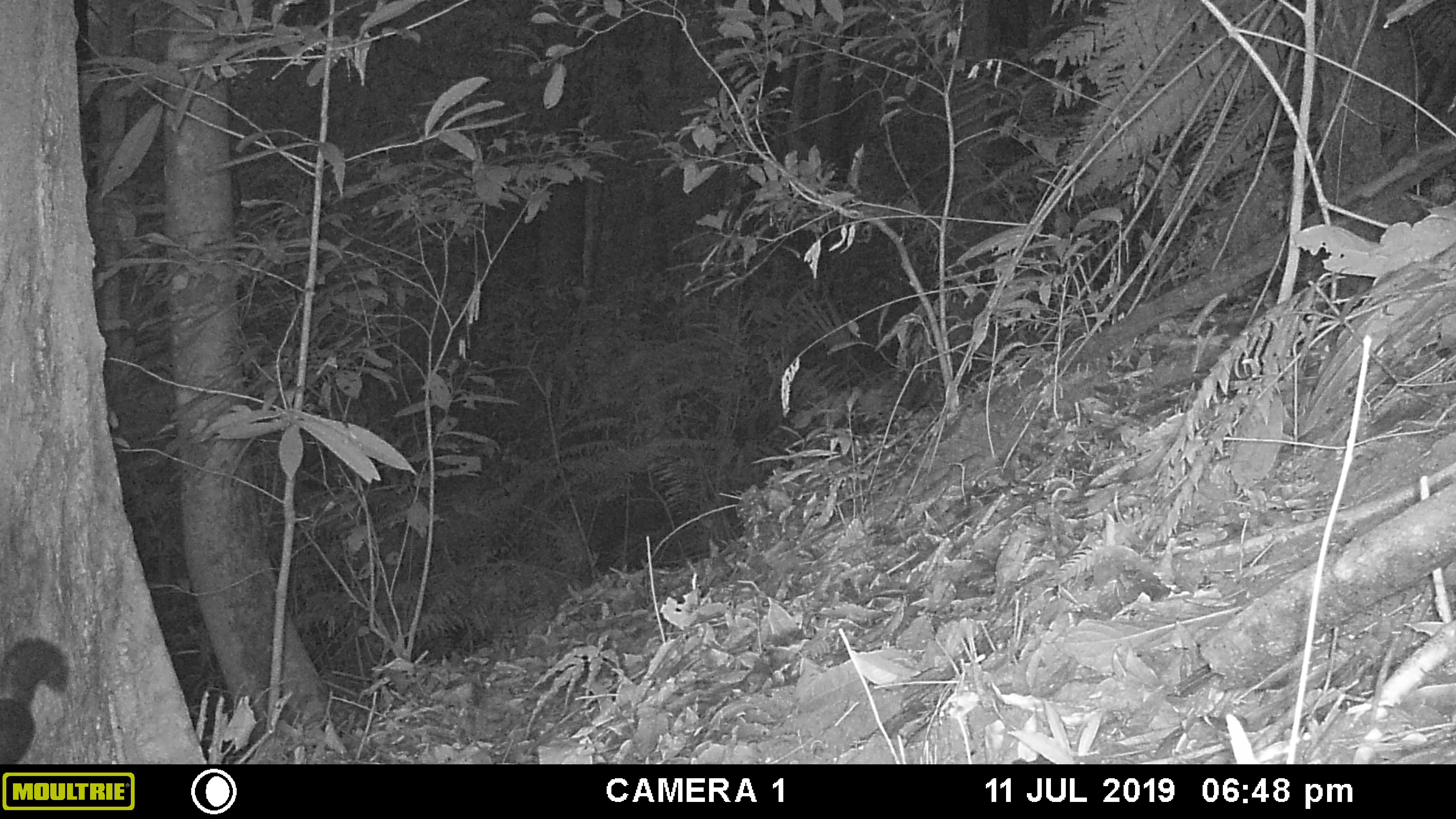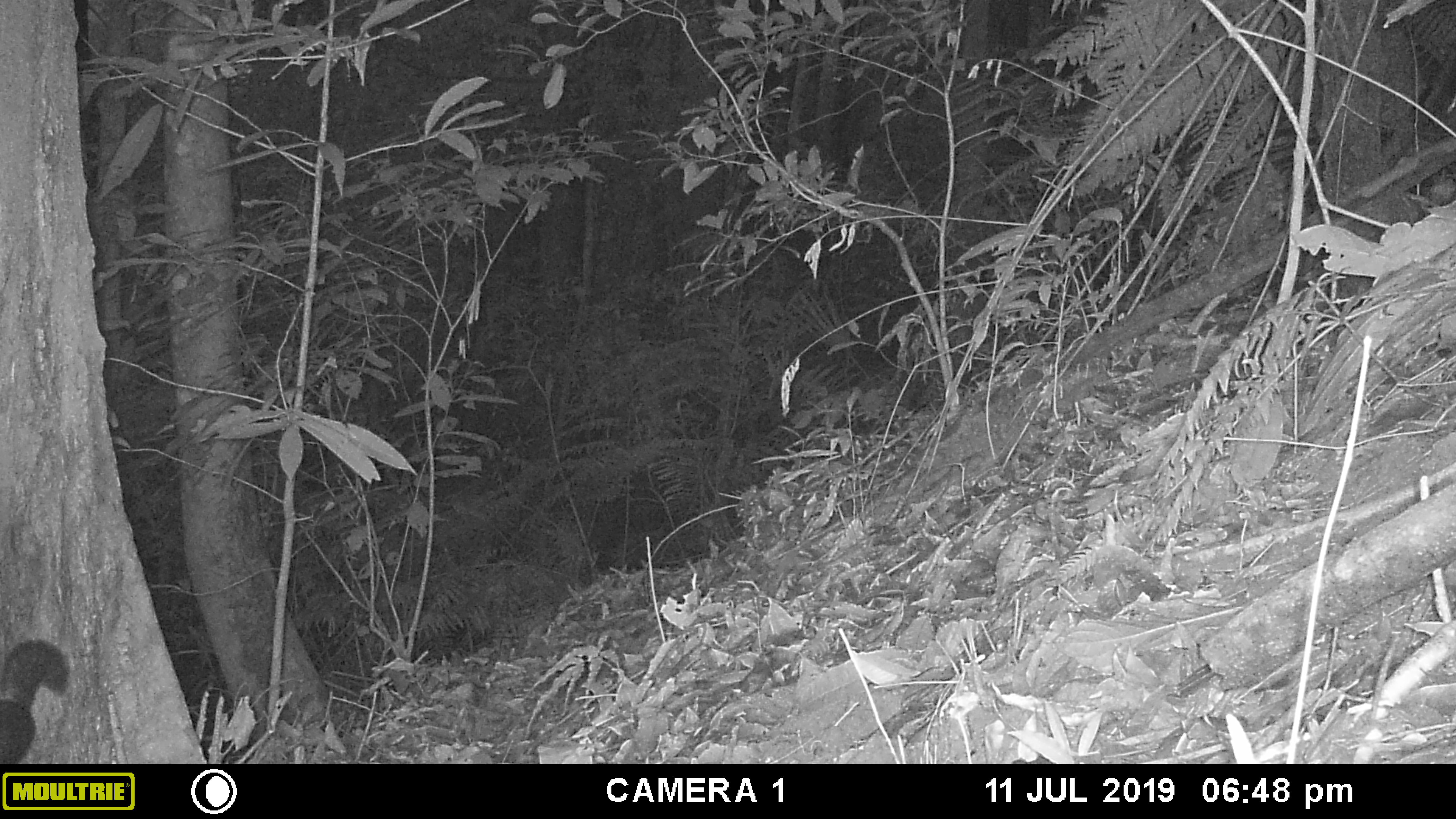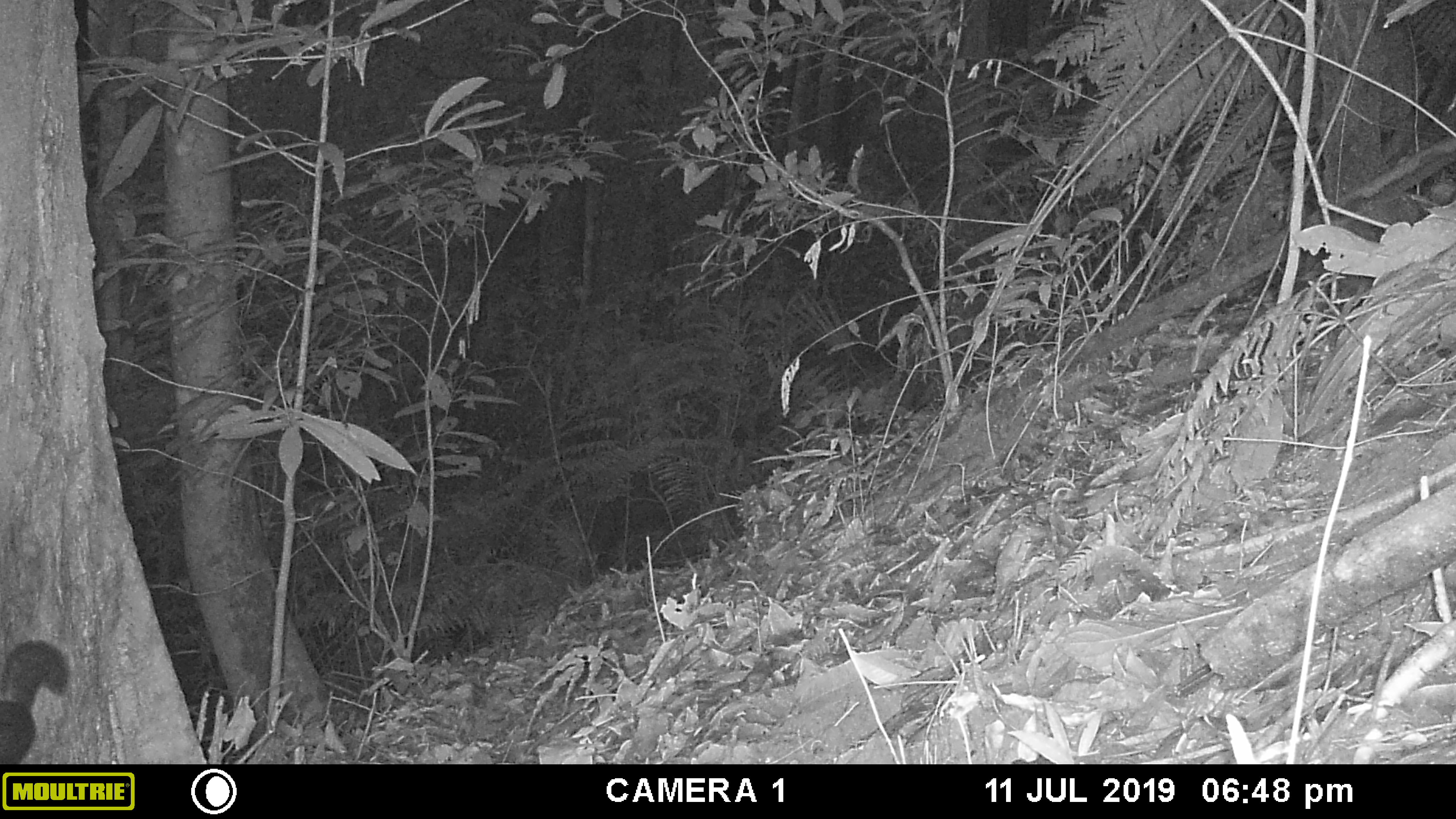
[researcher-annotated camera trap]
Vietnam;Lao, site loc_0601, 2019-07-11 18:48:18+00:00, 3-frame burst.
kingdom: Animalia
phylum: Chordata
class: Mammalia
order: Rodentia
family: Sciuridae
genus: Dremomys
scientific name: Dremomys rufigenis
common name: red-cheeked squirrel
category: red cheeked squirrel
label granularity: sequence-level